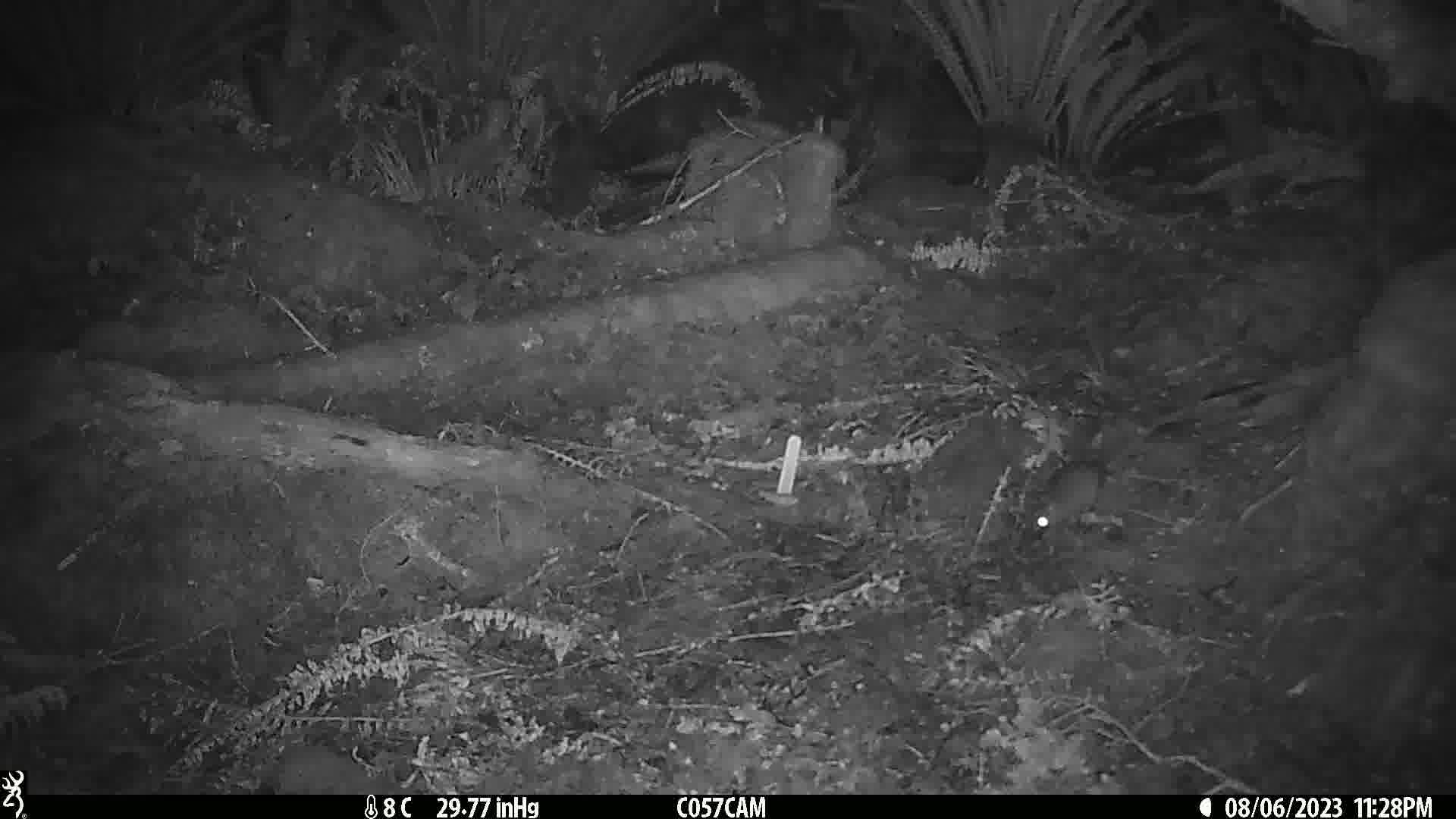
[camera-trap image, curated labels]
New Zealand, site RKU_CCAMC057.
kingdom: Animalia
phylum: Chordata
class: Mammalia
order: Rodentia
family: Muridae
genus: Rattus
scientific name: Rattus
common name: rat